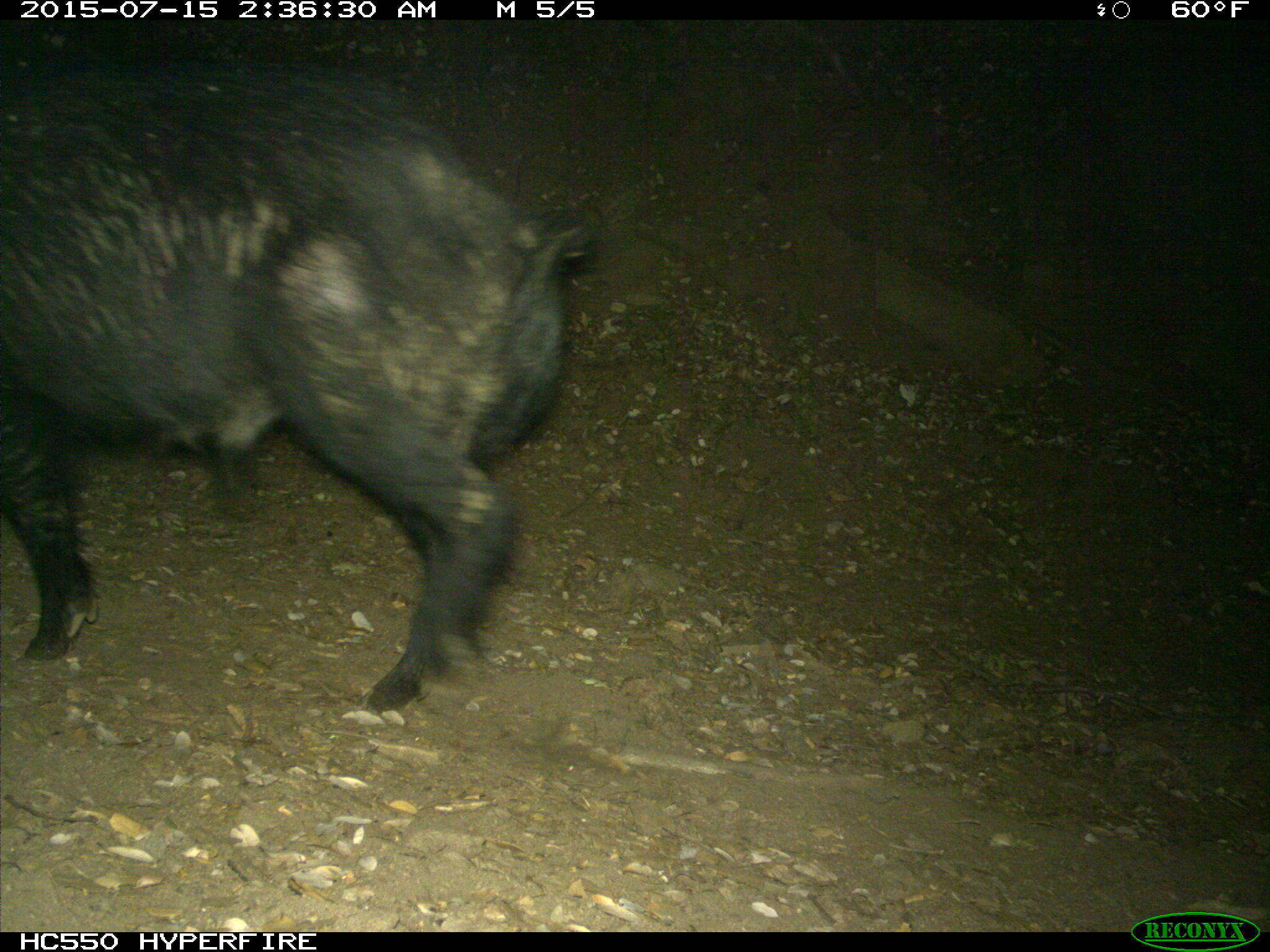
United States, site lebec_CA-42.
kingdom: Animalia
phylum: Chordata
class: Mammalia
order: Artiodactyla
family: Suidae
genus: Sus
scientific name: Sus scrofa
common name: wild boar